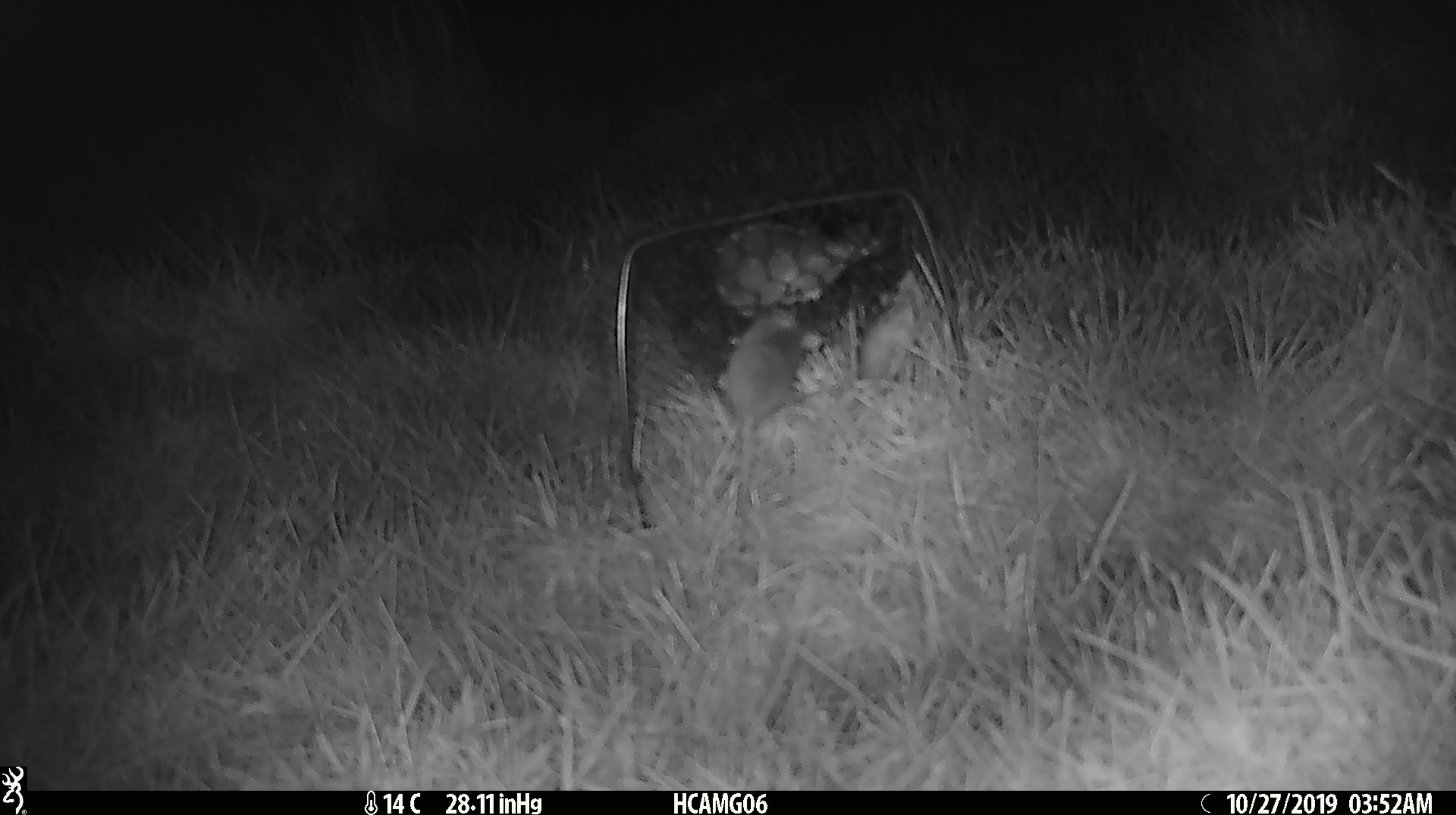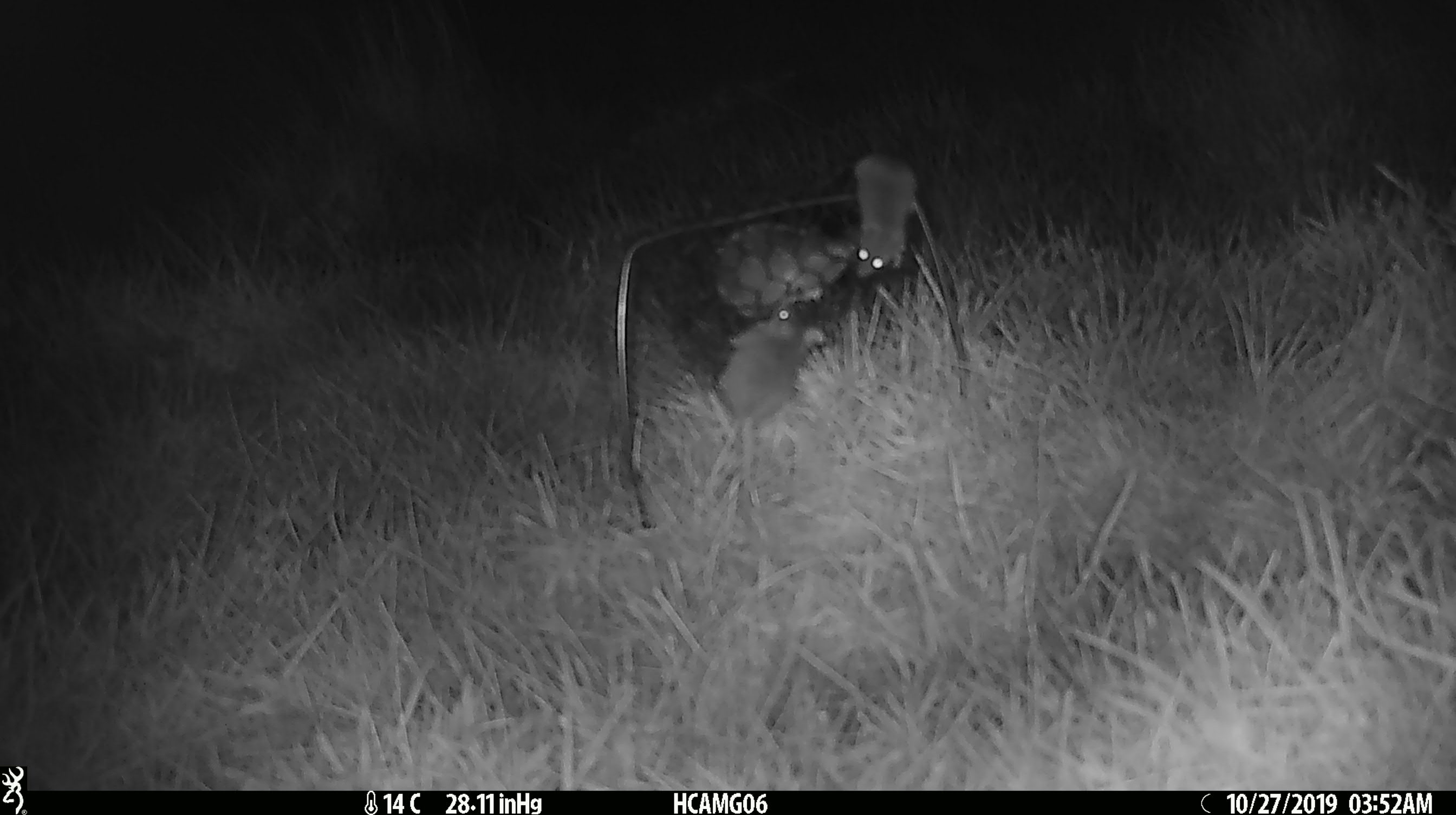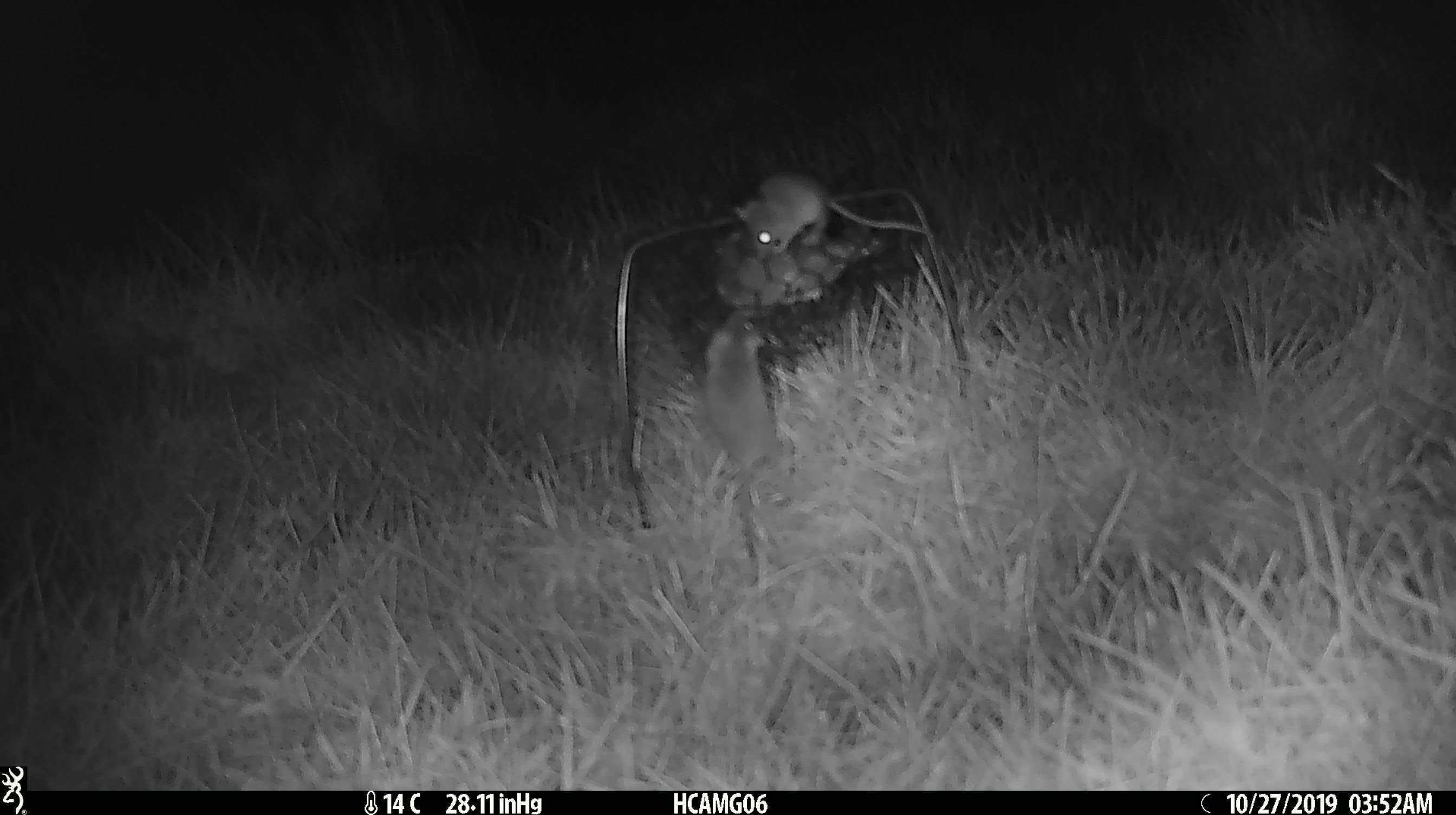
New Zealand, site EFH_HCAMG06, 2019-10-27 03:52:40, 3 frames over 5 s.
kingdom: Animalia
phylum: Chordata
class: Mammalia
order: Rodentia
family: Muridae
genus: Mus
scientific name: Mus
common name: mouse